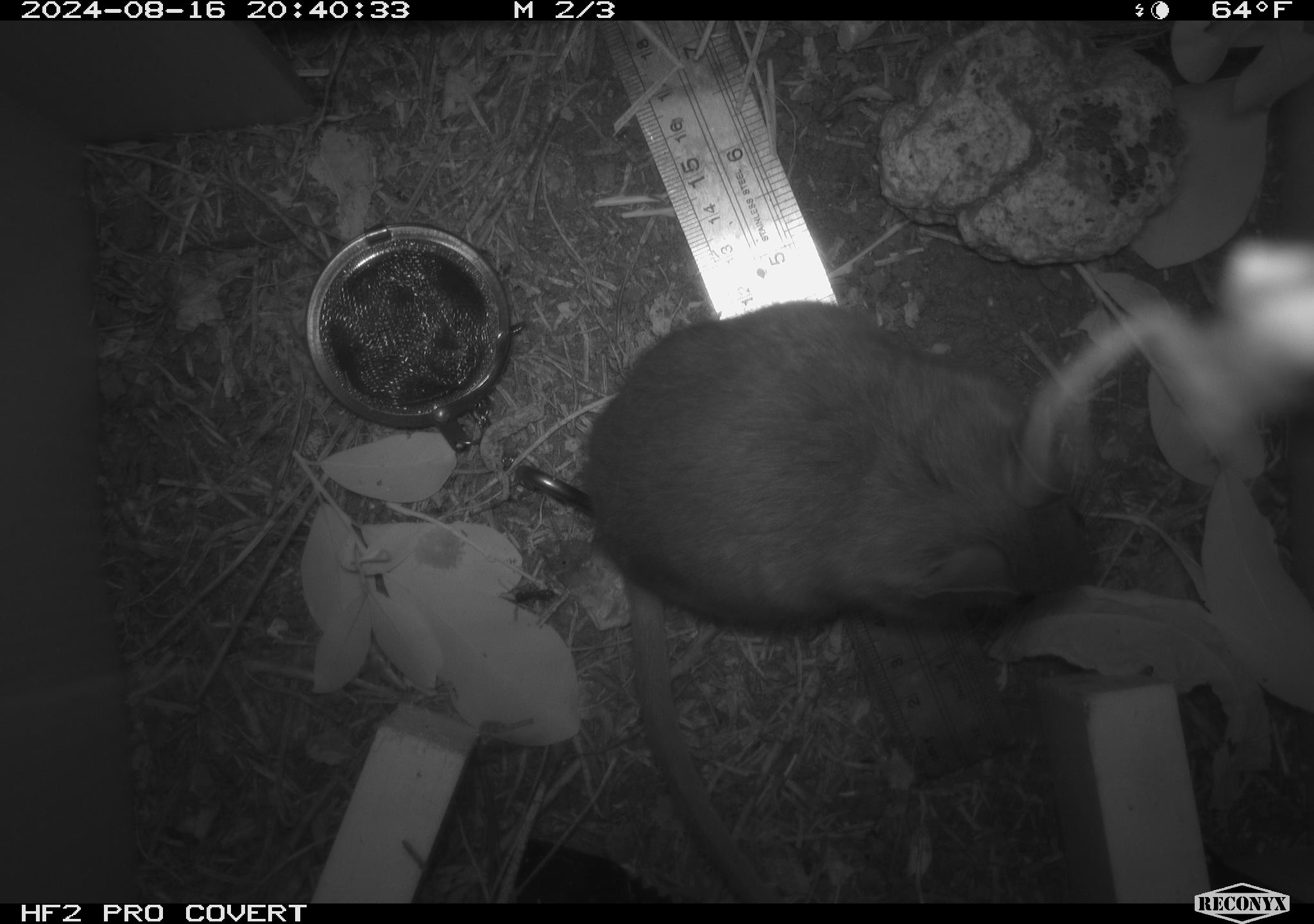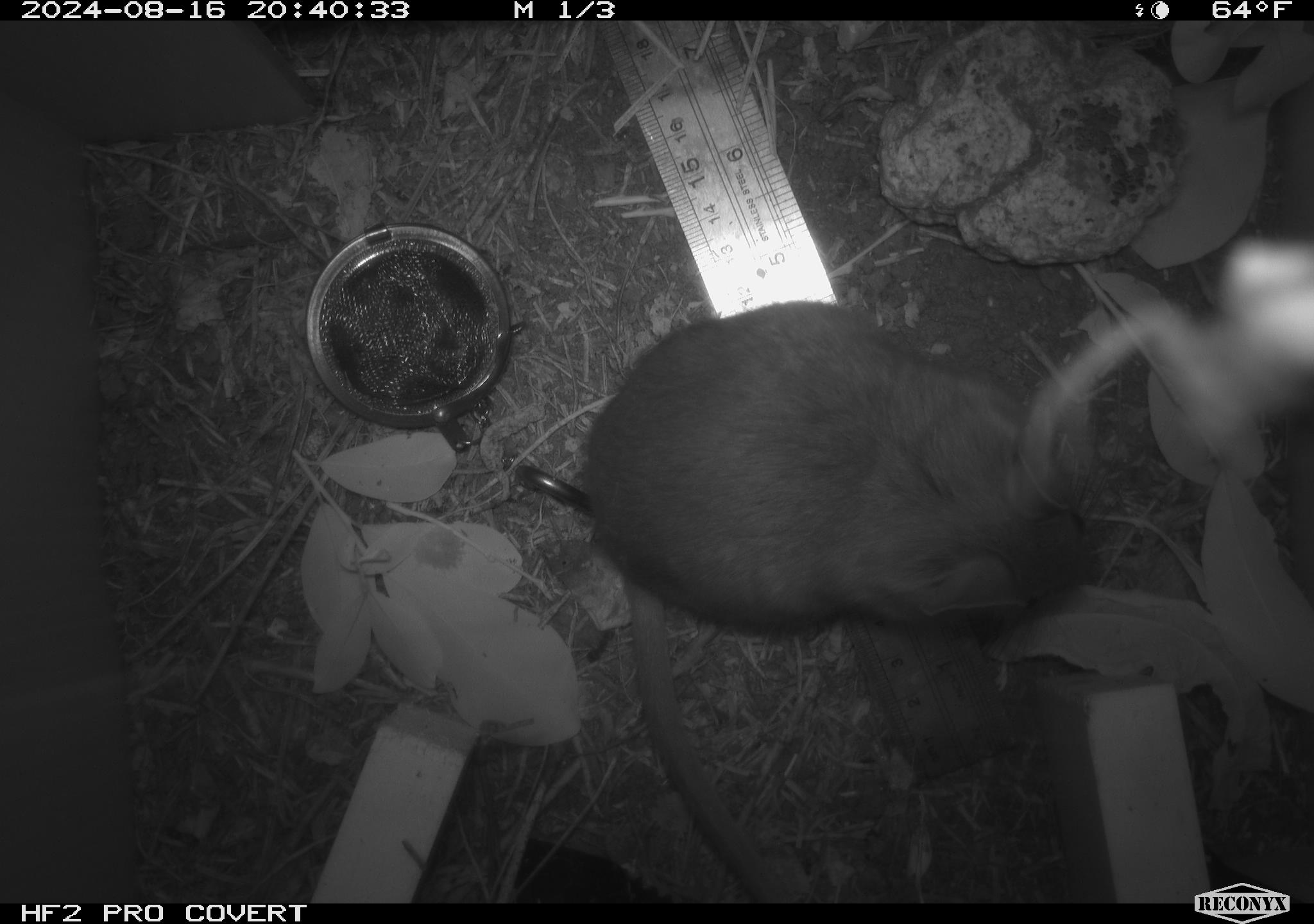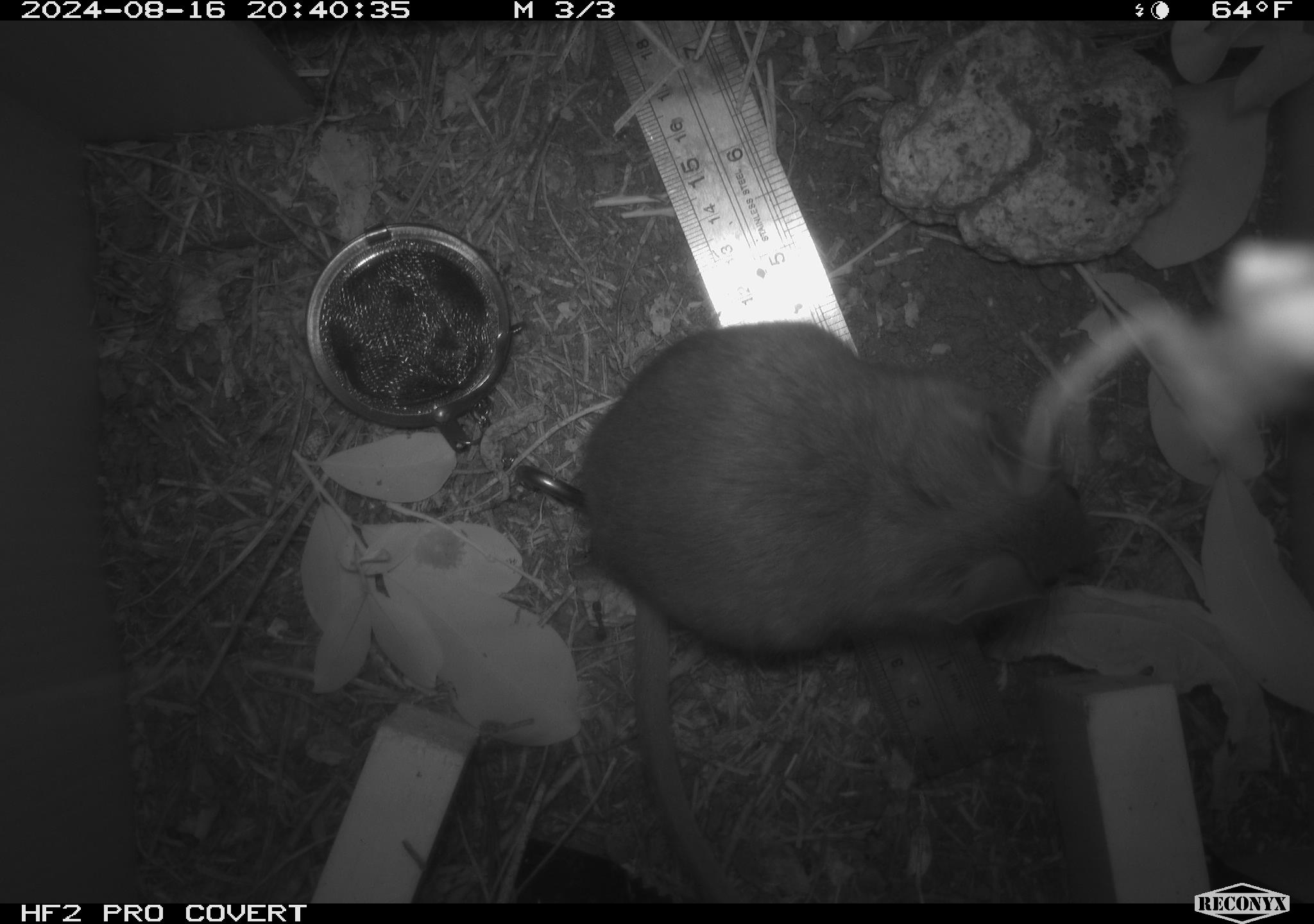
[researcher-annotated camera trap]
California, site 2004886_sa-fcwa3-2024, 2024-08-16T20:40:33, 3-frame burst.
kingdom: Animalia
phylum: Chordata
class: Mammalia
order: Rodentia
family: Cricetidae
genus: Neotoma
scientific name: Neotoma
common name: pack rat or woodrat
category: neotoma species